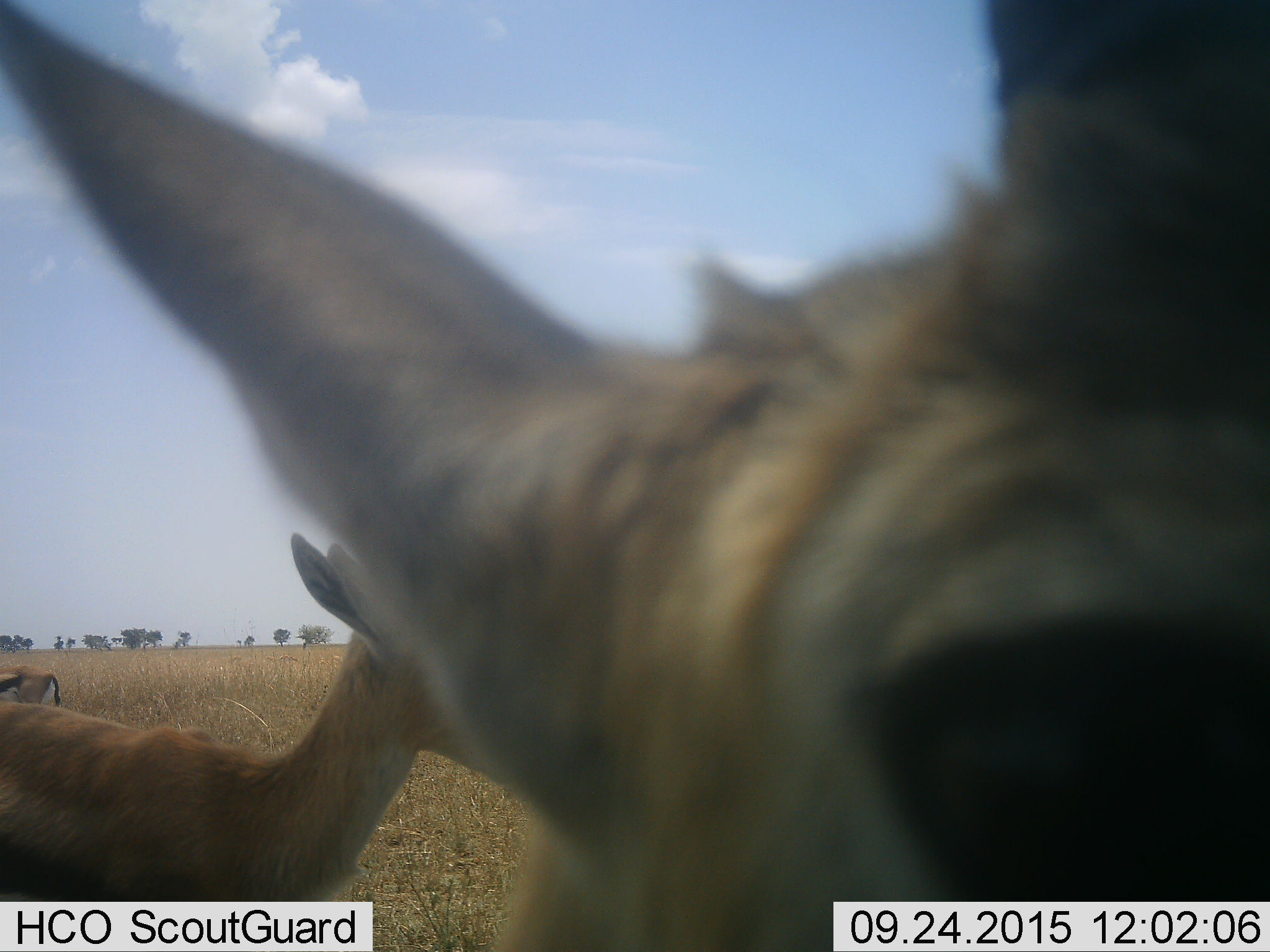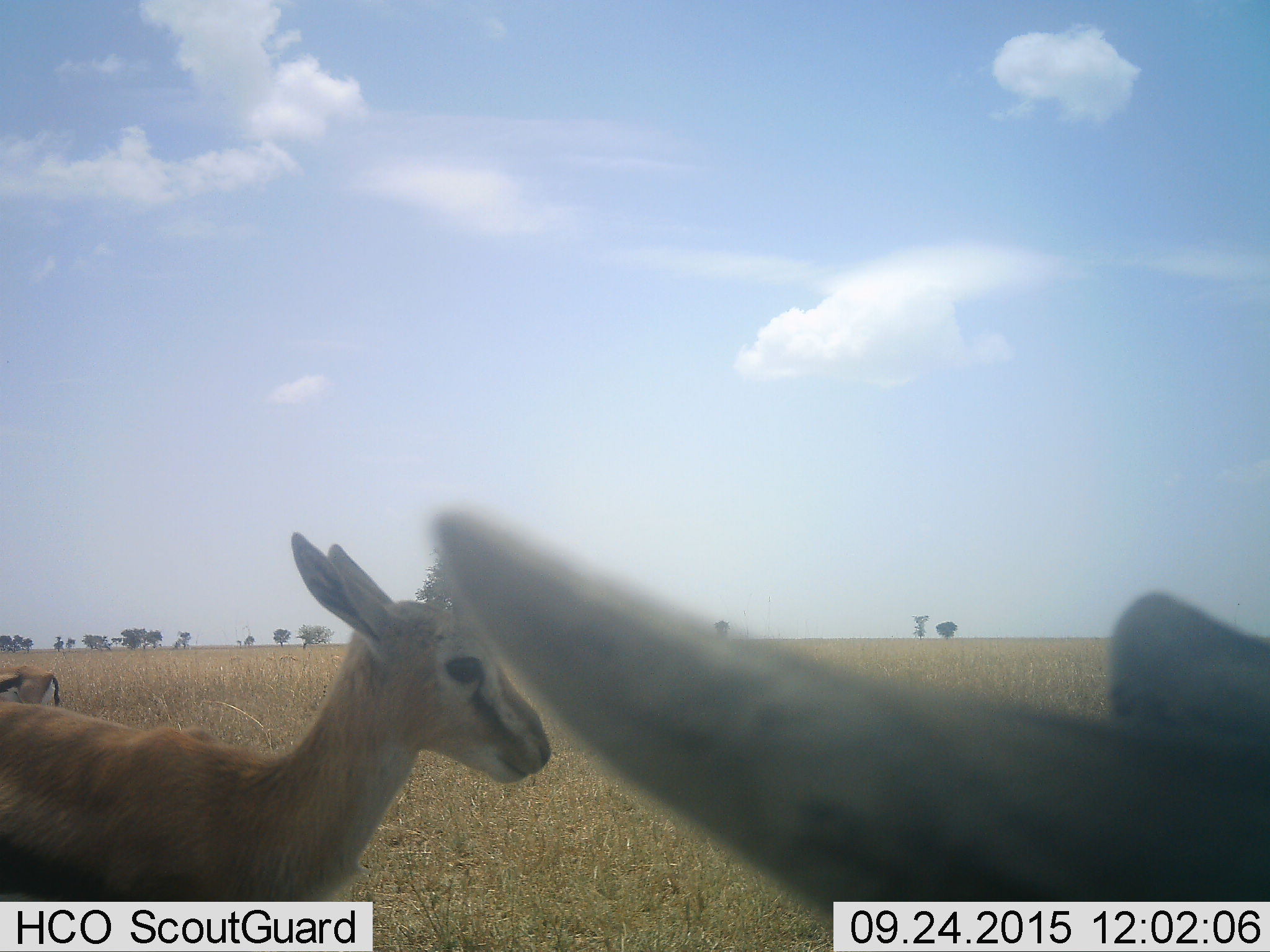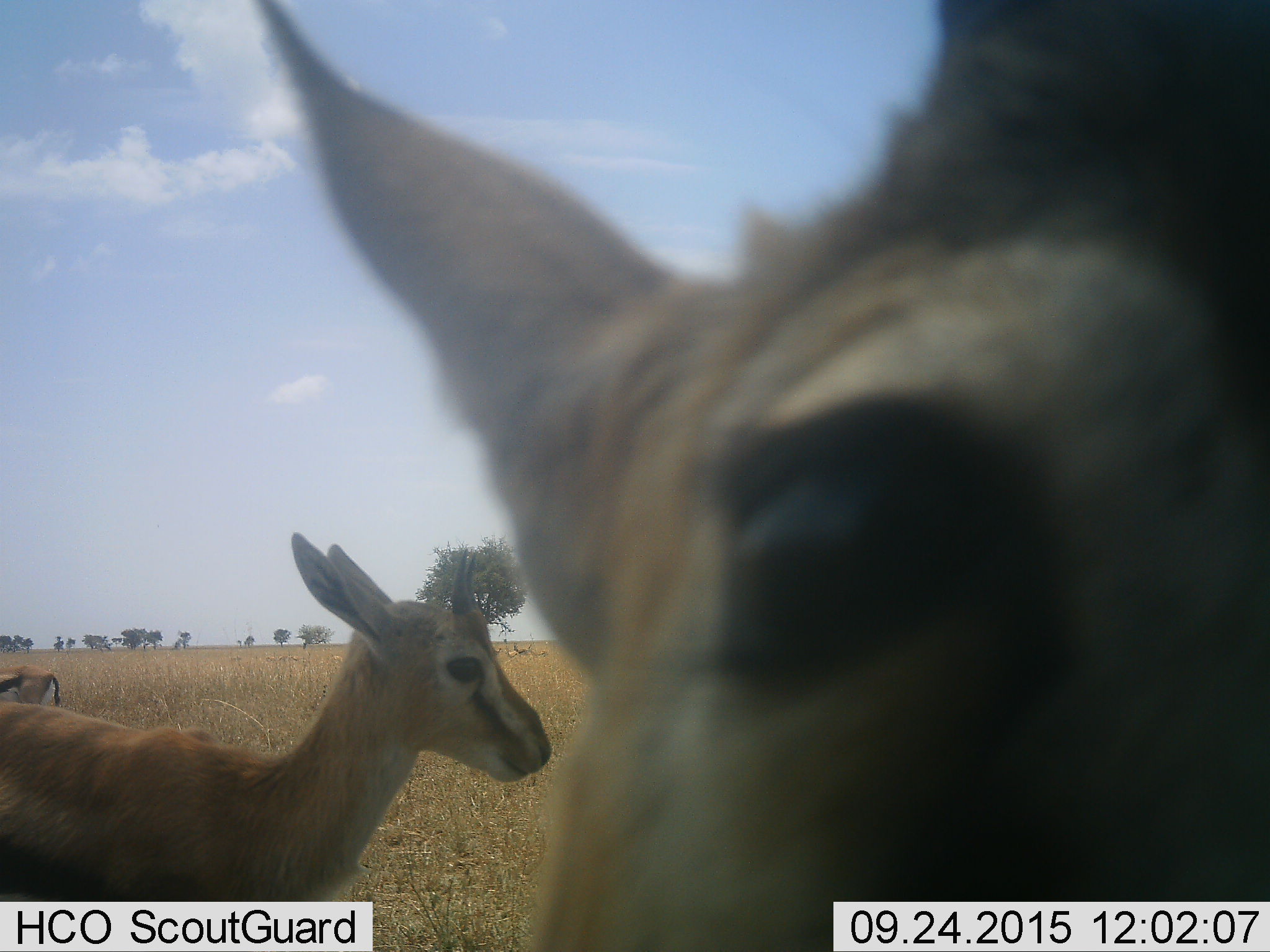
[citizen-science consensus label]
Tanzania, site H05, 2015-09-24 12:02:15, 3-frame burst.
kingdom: Animalia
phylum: Chordata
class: Mammalia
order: Artiodactyla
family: Bovidae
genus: Eudorcas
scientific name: Eudorcas thomsonii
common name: thomson's gazelle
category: gazellethomsons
Gazellethomsons (thomson's gazelle) (Eudorcas thomsonii), count 3. Behavior (volunteer vote fractions): standing 100%, resting 0%, moving 38%, interacting 0%. Young present (vote fraction): 12%. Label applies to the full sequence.